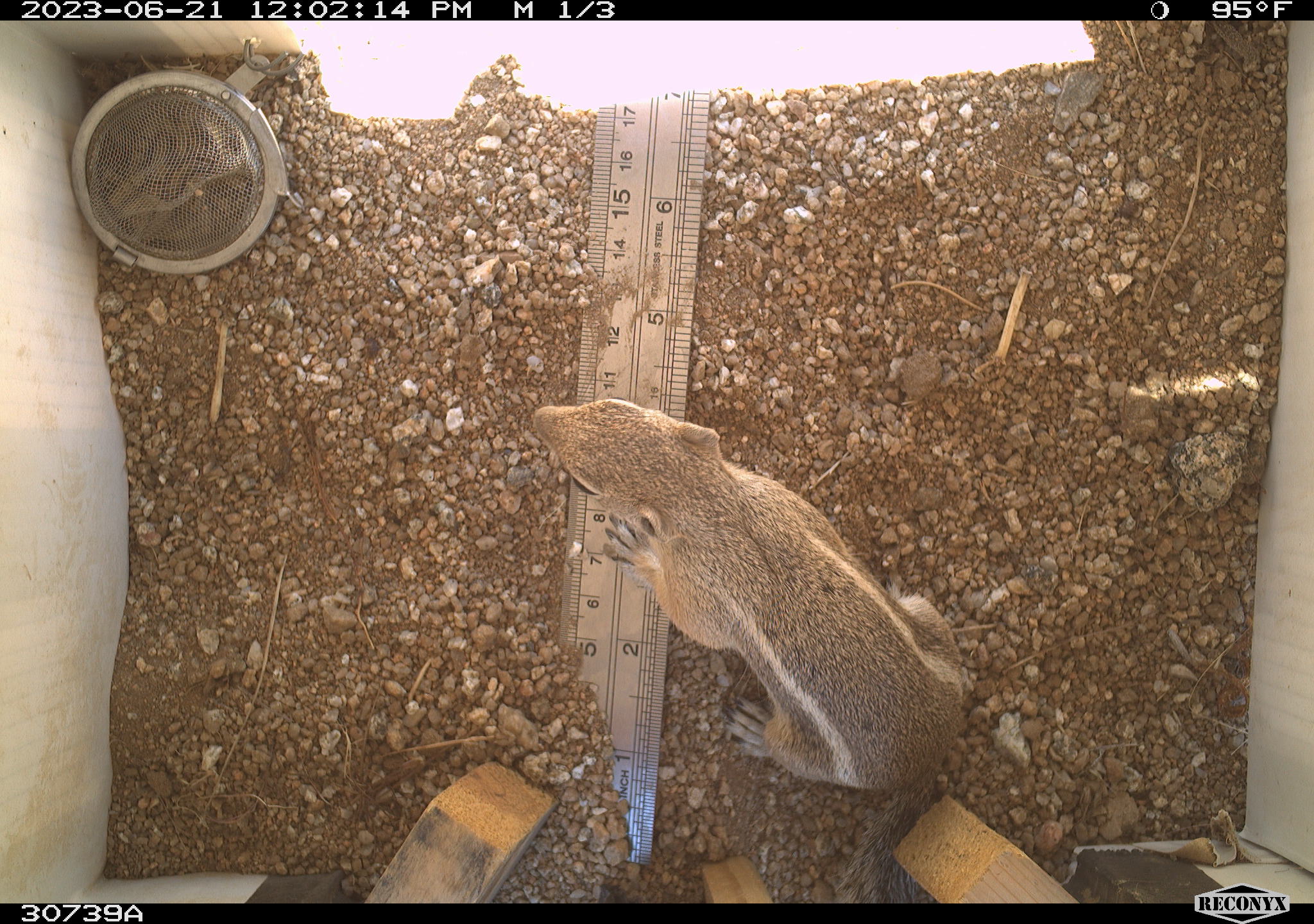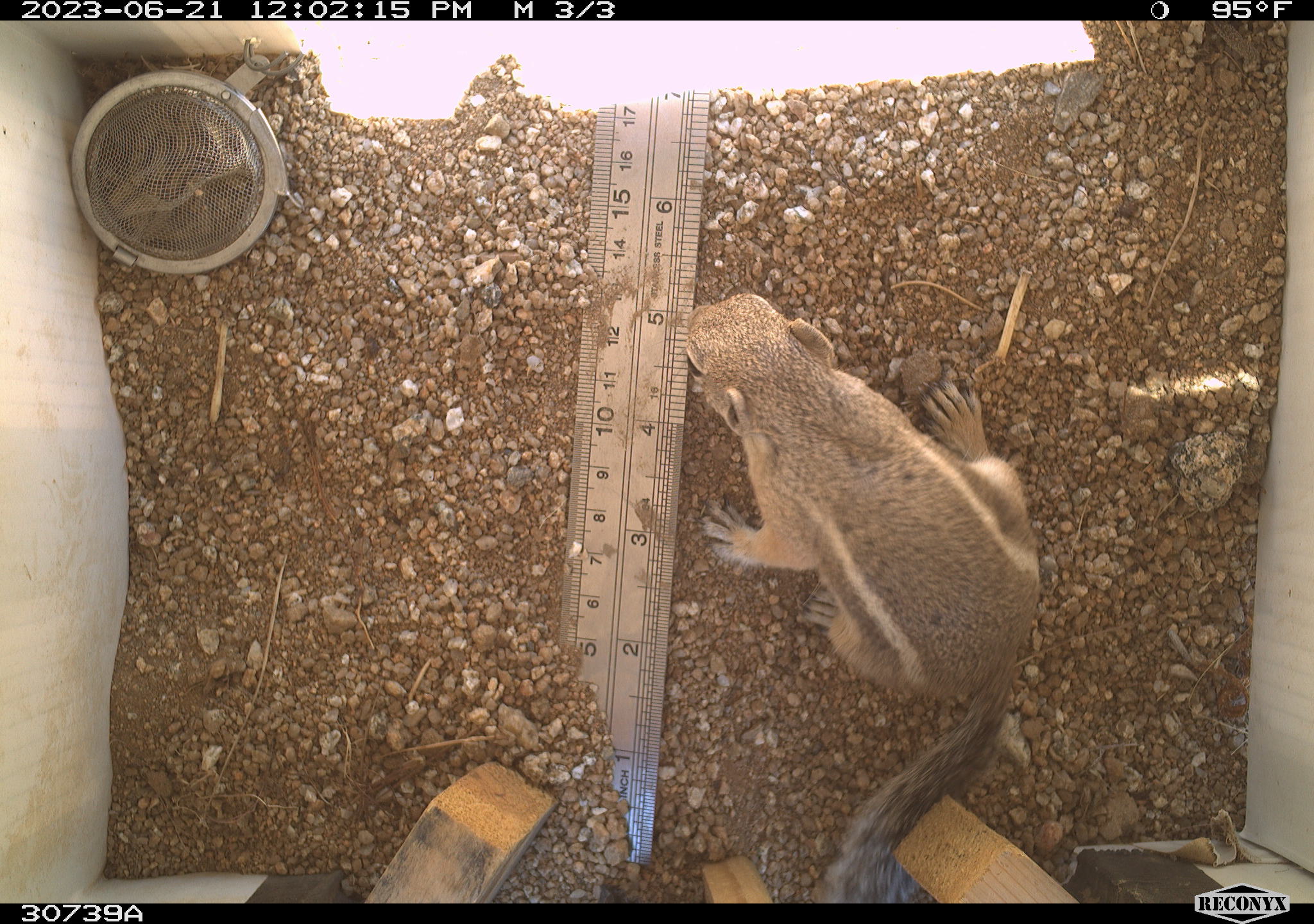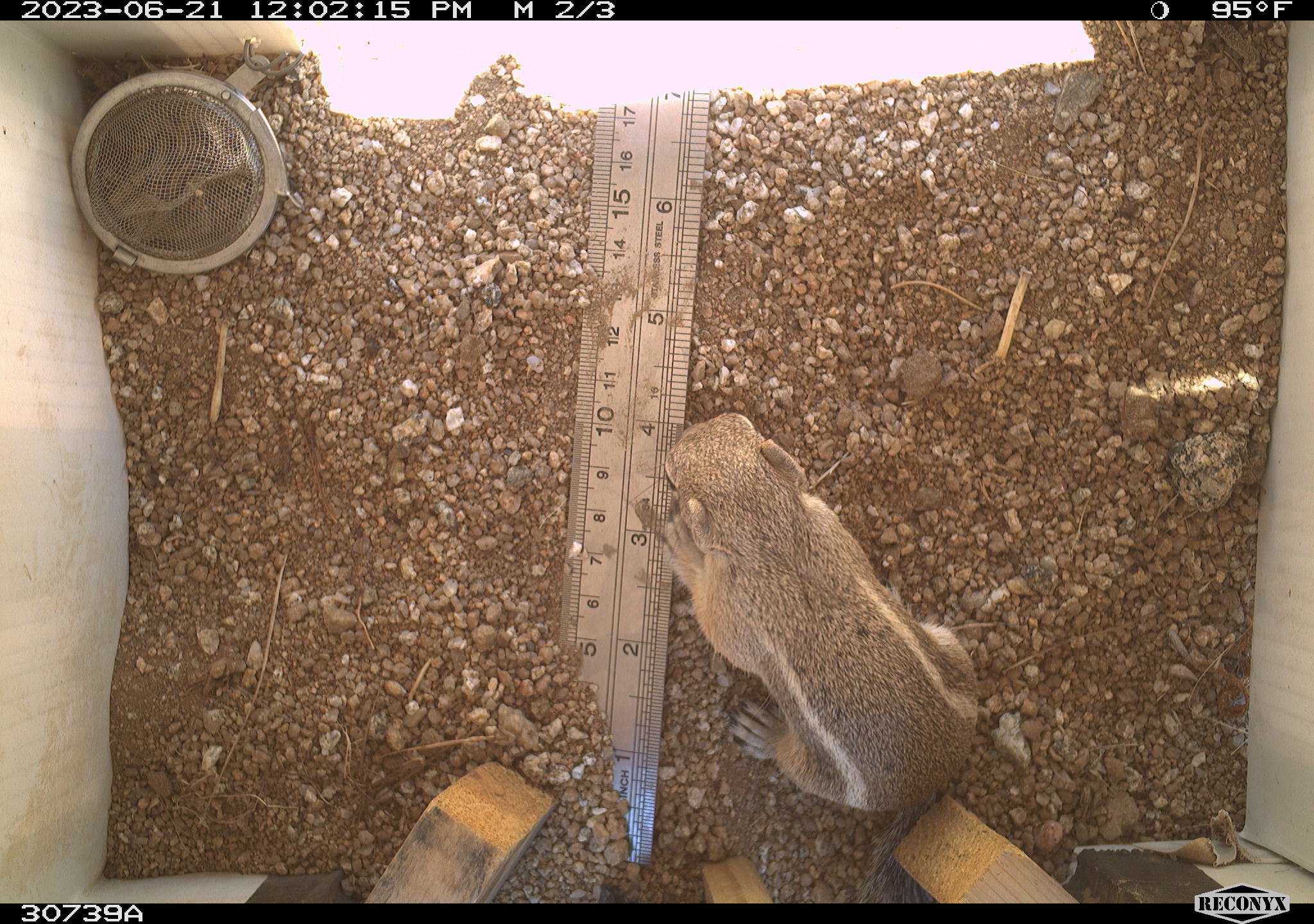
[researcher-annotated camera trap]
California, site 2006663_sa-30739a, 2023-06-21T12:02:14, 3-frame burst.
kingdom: Animalia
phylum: Chordata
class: Mammalia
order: Rodentia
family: Sciuridae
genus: Ammospermophilus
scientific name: Ammospermophilus leucurus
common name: white-tailed antelope squirrel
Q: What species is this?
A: White-tailed antelope squirrel (Ammospermophilus leucurus).